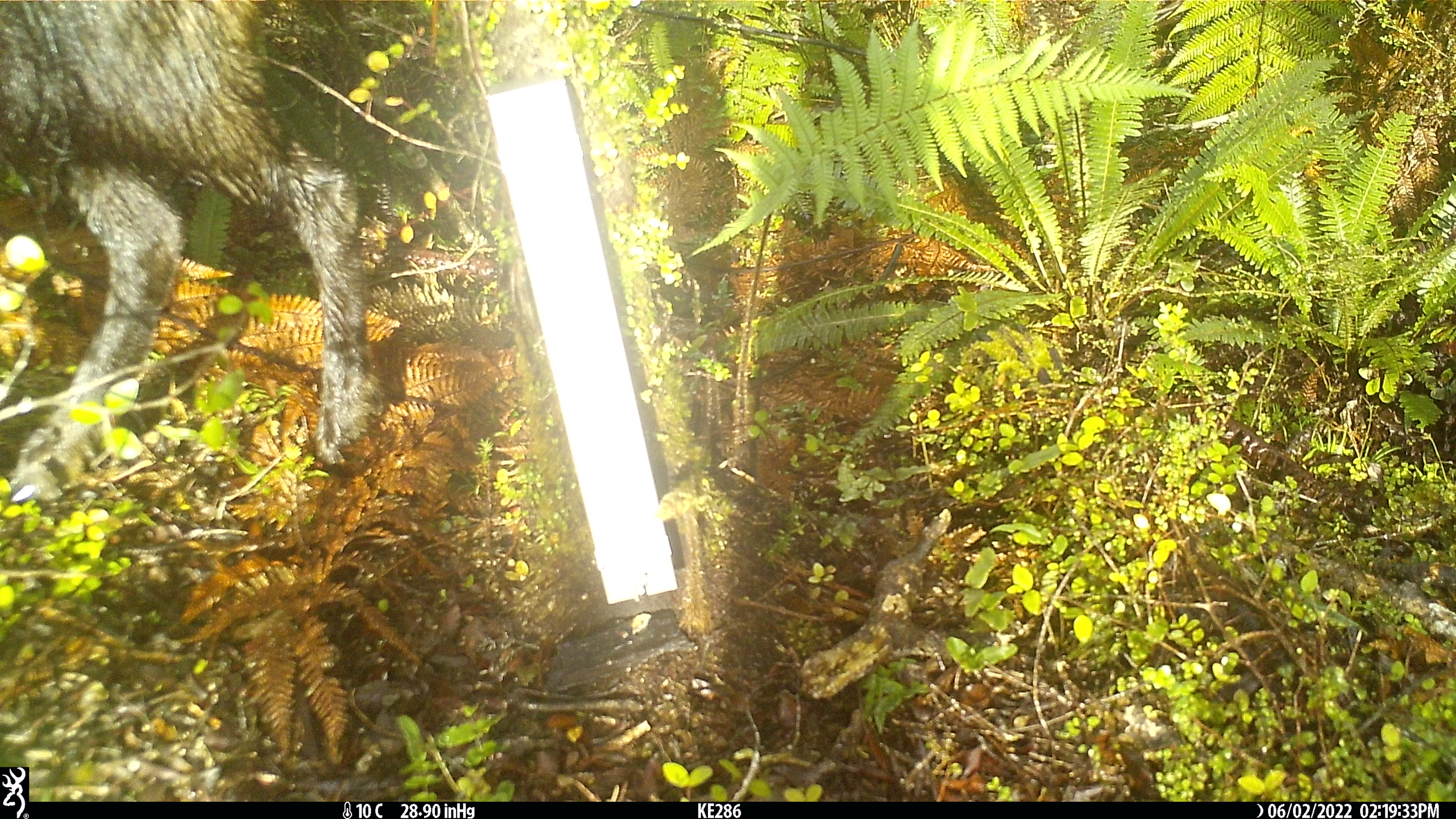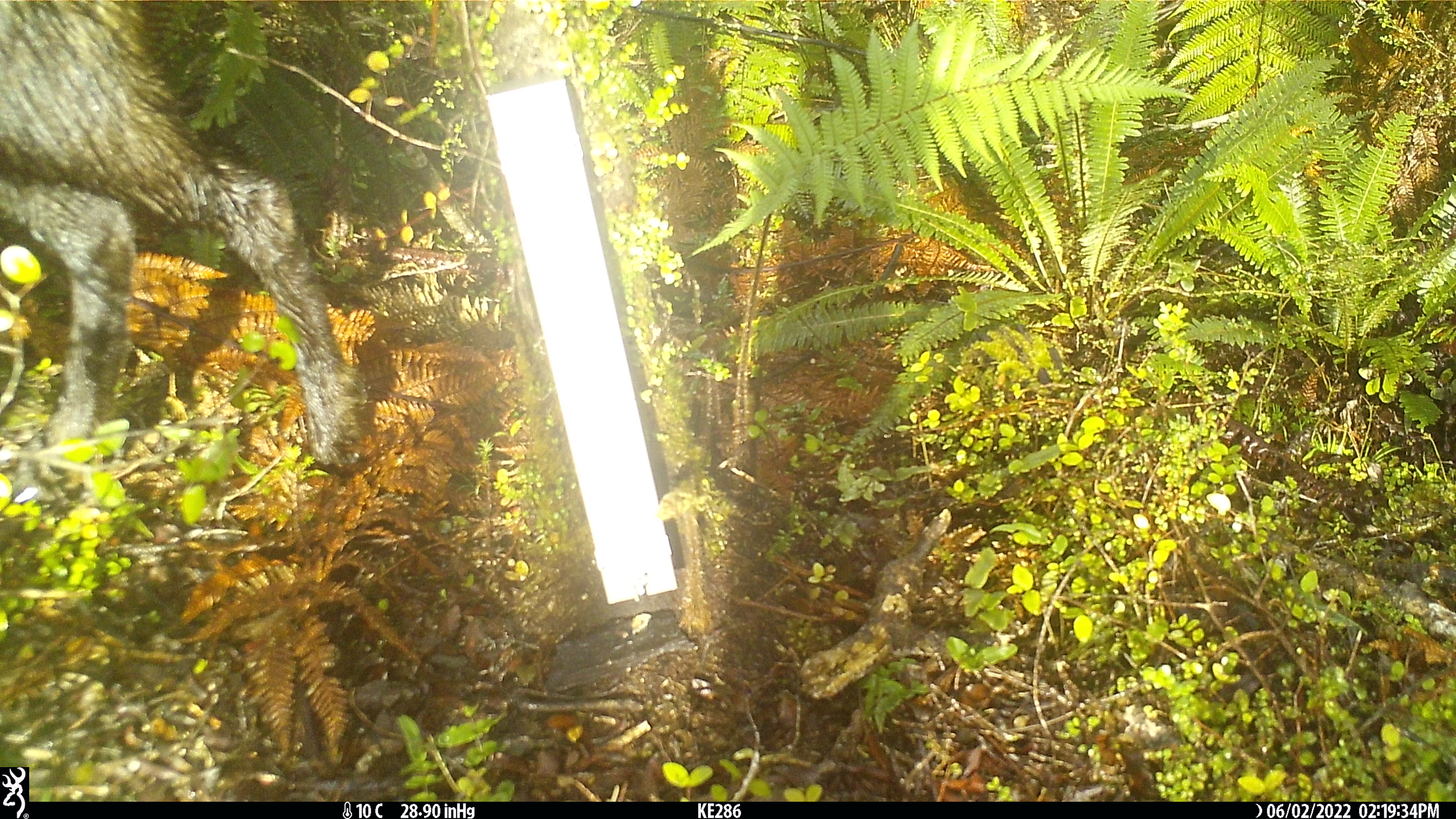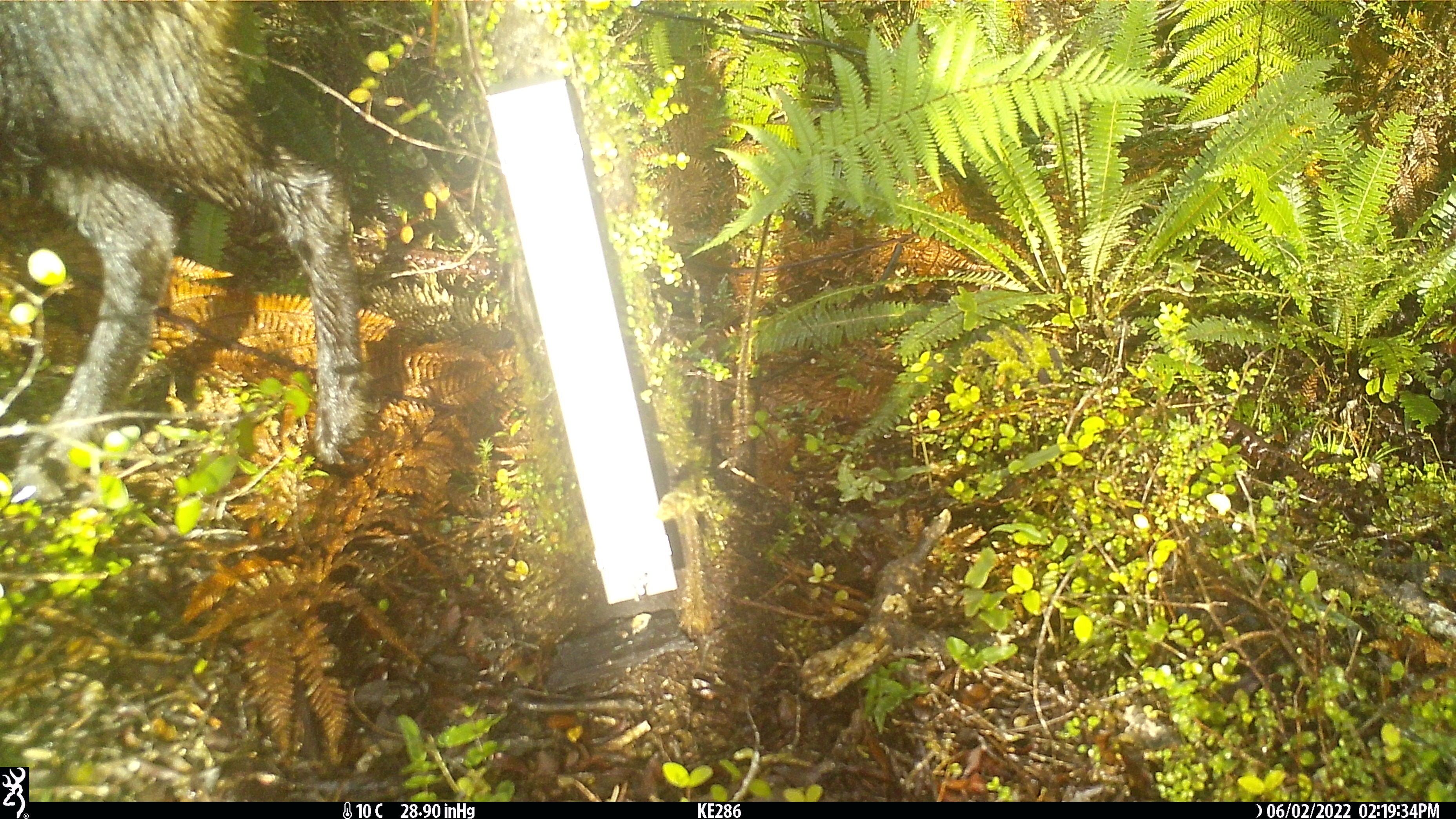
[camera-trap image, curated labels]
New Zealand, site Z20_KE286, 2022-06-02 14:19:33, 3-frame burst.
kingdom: Animalia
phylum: Chordata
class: Mammalia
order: Artiodactyla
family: Bovidae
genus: Rupicapra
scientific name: Rupicapra rupicapra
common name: alpine chamois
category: chamois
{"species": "chamois (alpine chamois) (Rupicapra rupicapra)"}